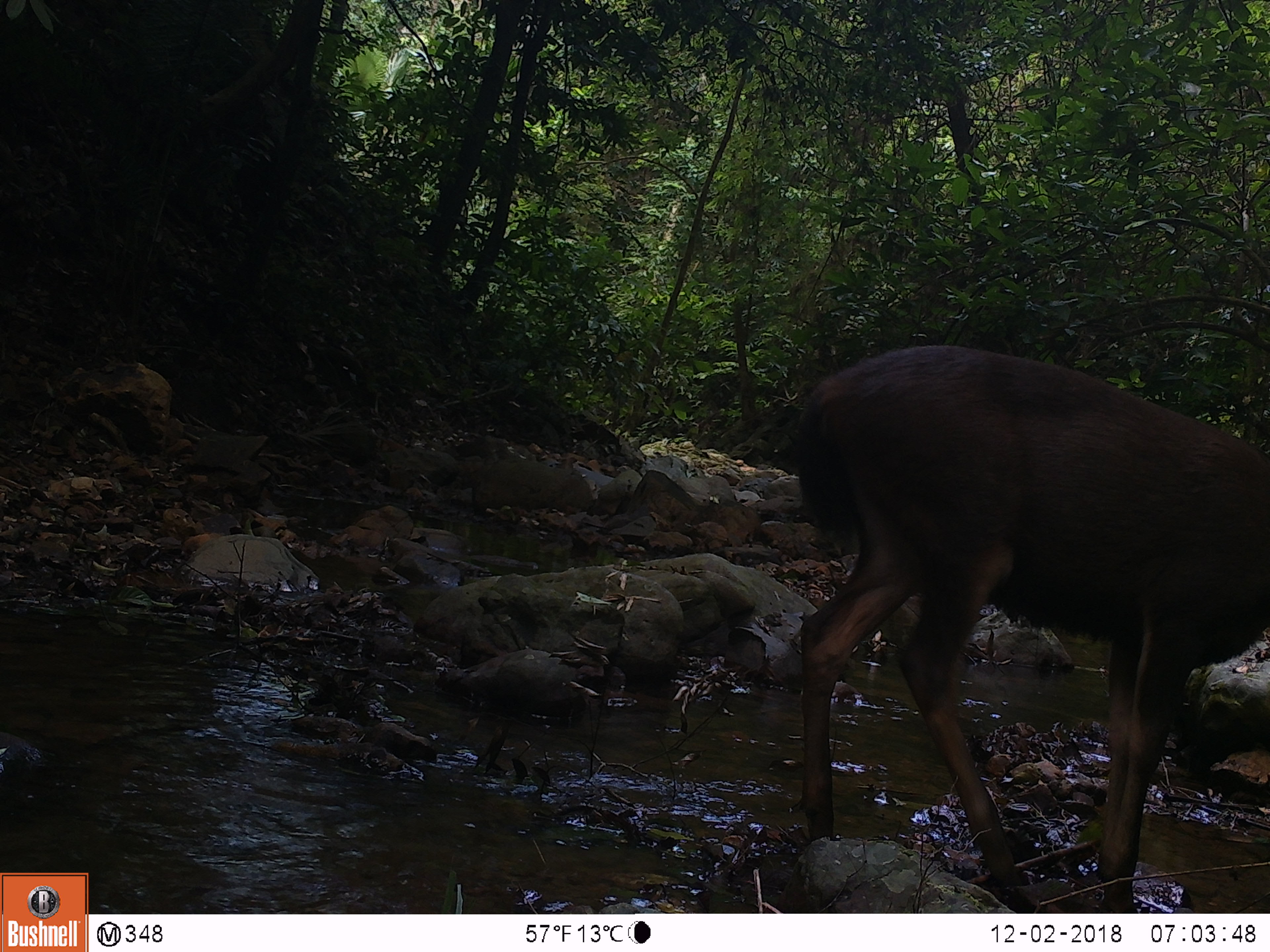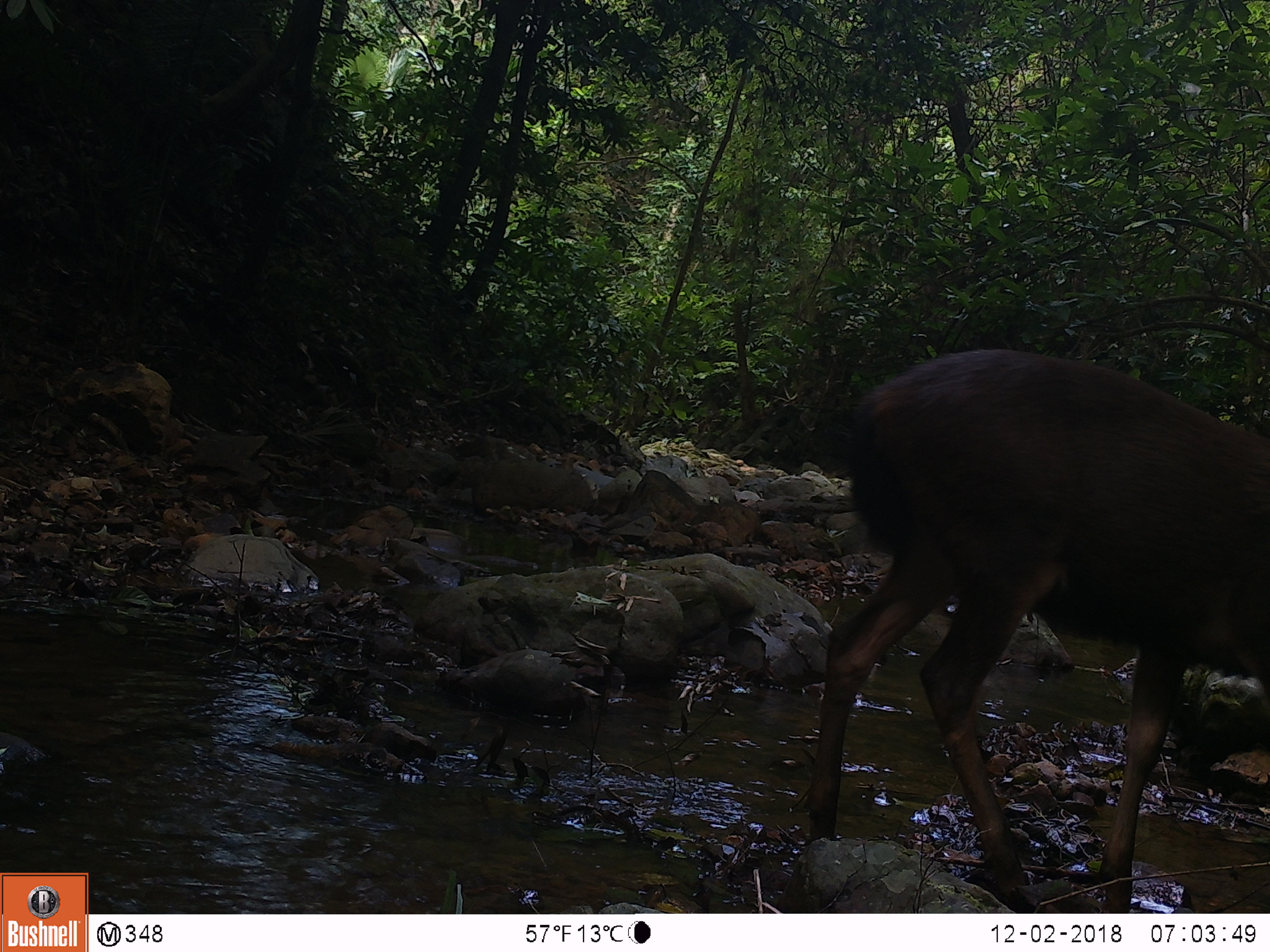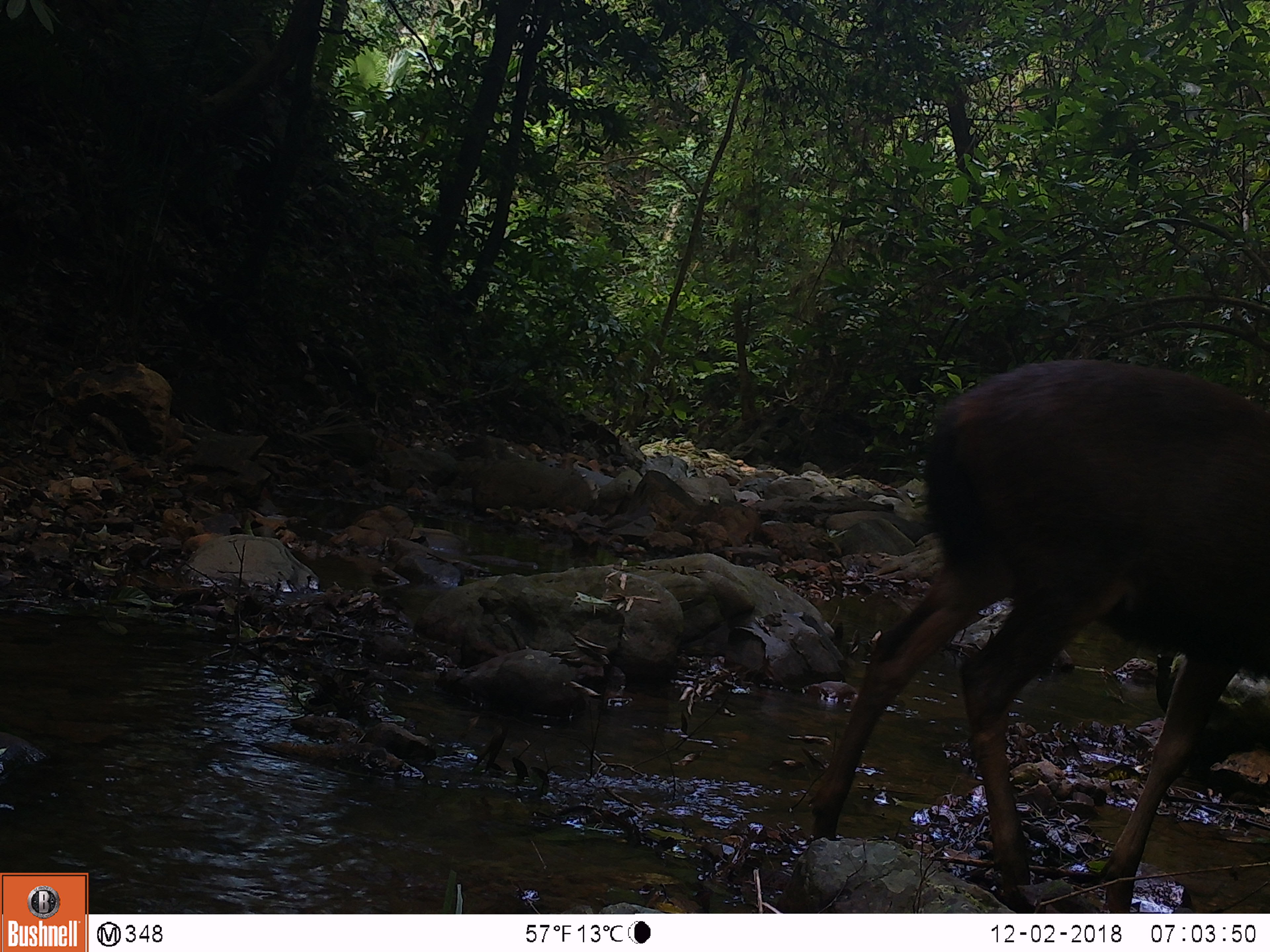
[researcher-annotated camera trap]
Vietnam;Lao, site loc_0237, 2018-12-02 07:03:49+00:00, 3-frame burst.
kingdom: Animalia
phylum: Chordata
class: Mammalia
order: Artiodactyla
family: Cervidae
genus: Rusa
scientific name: Rusa unicolor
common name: sambar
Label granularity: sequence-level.